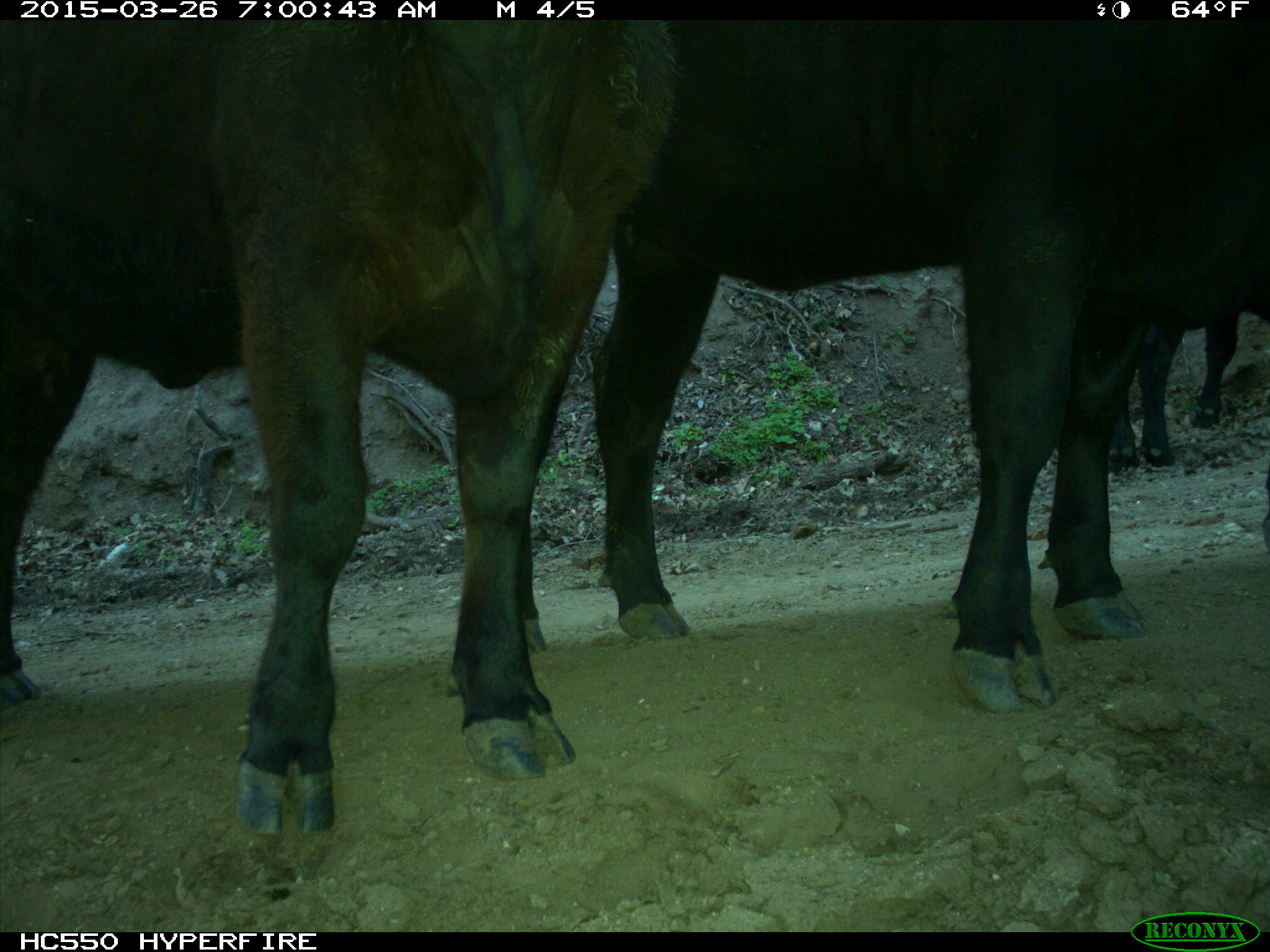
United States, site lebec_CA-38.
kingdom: Animalia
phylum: Chordata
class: Mammalia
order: Artiodactyla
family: Bovidae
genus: Bos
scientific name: Bos taurus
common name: domestic cow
Bos taurus (domestic cow).